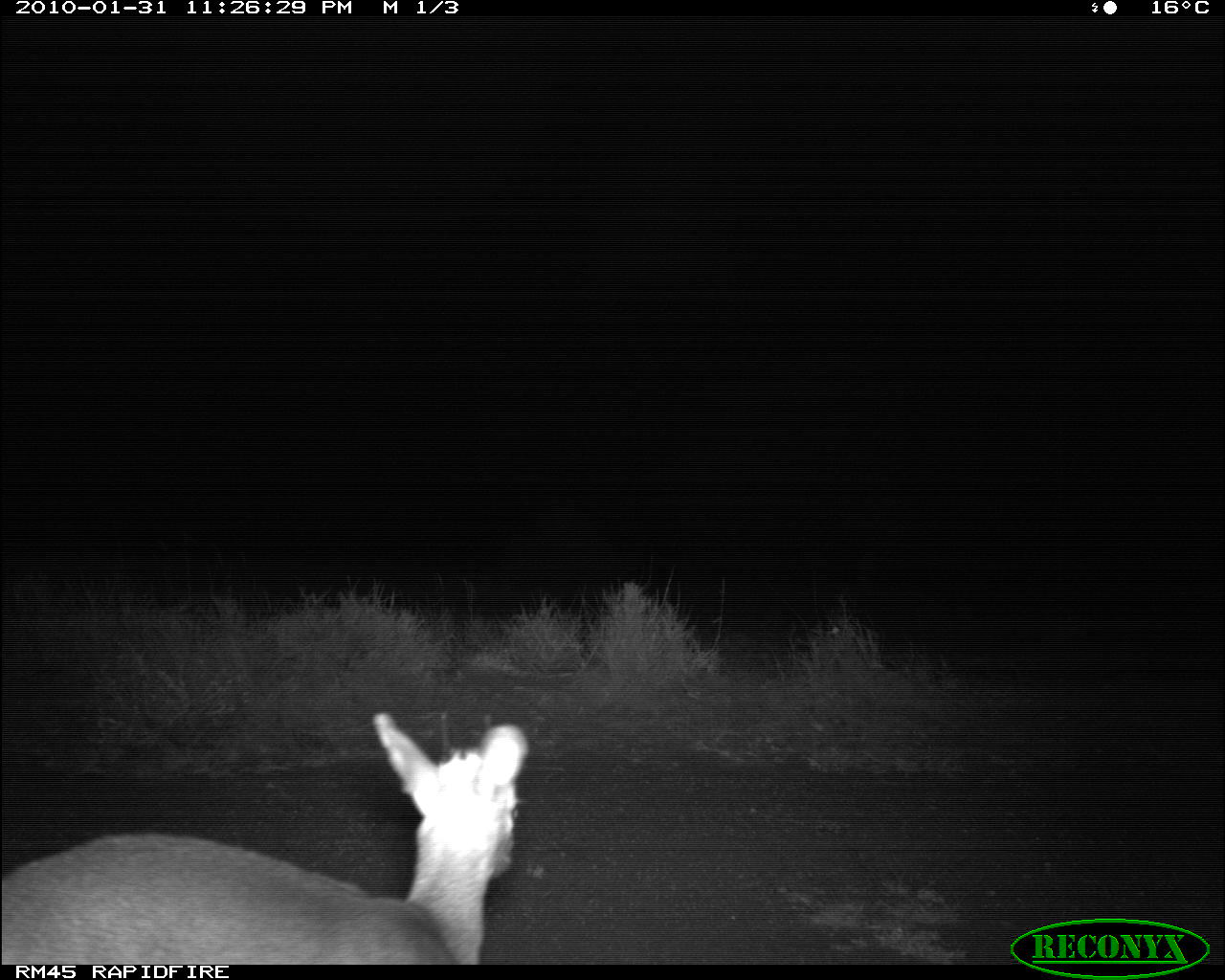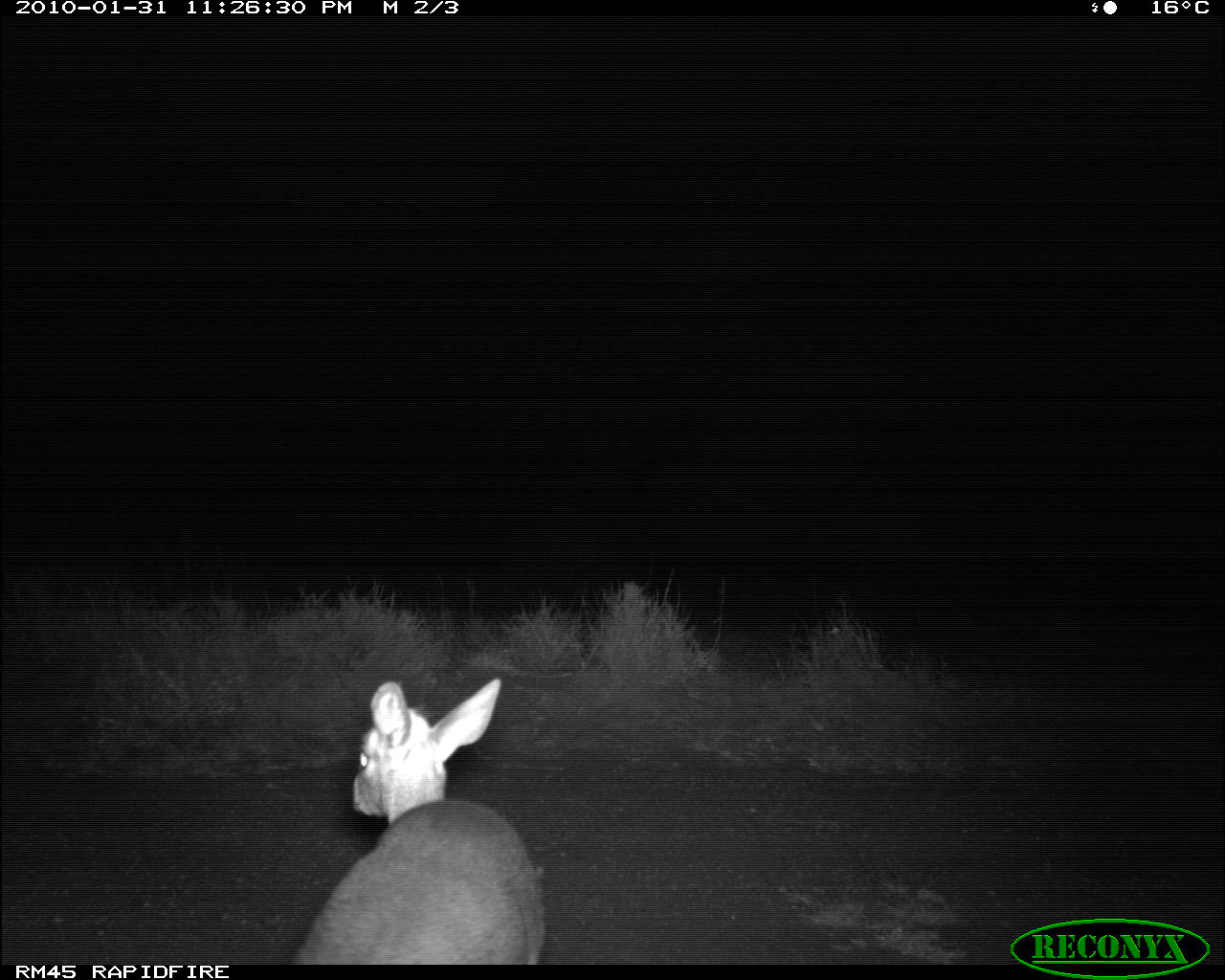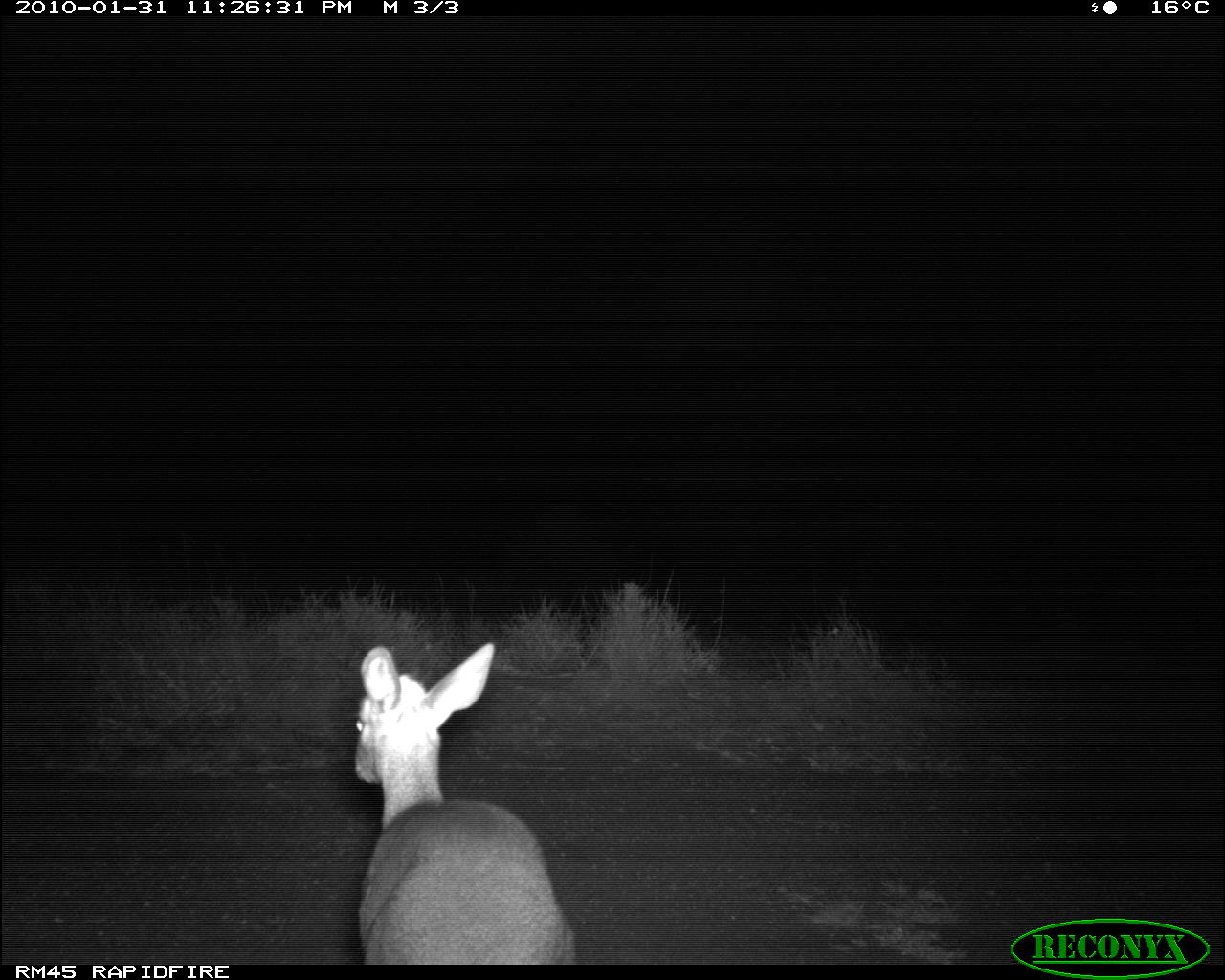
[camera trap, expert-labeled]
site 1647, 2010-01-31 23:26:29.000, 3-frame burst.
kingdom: Animalia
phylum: Chordata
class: Mammalia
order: Artiodactyla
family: Bovidae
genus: Madoqua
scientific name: Madoqua guentheri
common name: günther's dik-dik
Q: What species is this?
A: Madoqua guentheri (günther's dik-dik).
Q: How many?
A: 1.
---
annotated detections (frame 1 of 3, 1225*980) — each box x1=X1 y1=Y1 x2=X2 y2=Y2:
madoqua guentheri: x1=0 y1=708 x2=529 y2=964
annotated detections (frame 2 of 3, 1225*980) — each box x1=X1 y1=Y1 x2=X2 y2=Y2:
madoqua guentheri: x1=288 y1=675 x2=547 y2=963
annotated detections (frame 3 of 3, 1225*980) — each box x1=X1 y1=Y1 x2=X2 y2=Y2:
madoqua guentheri: x1=353 y1=641 x2=574 y2=965